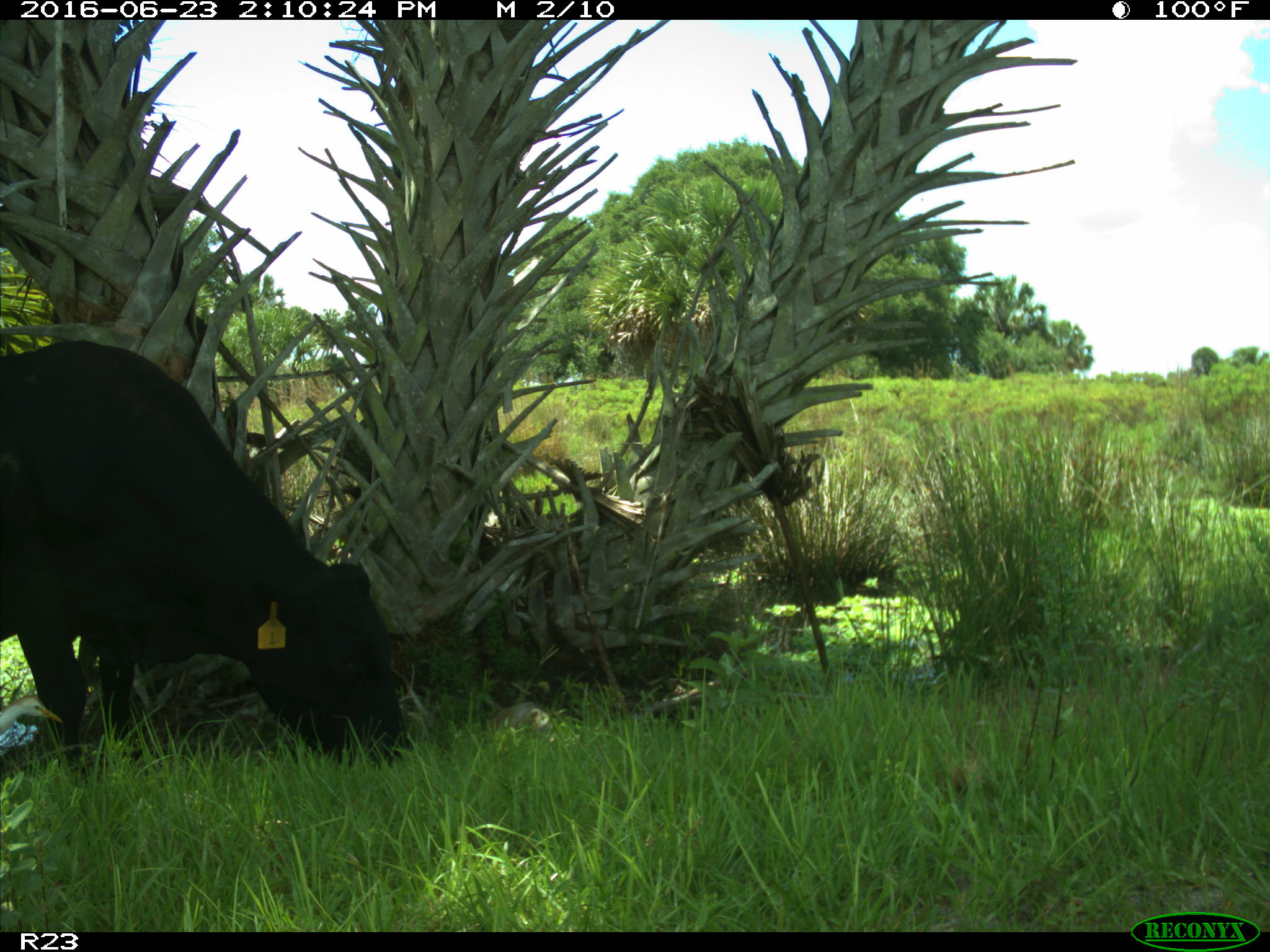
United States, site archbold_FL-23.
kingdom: Animalia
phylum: Chordata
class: Mammalia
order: Artiodactyla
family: Bovidae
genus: Bos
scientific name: Bos taurus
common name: domestic cow